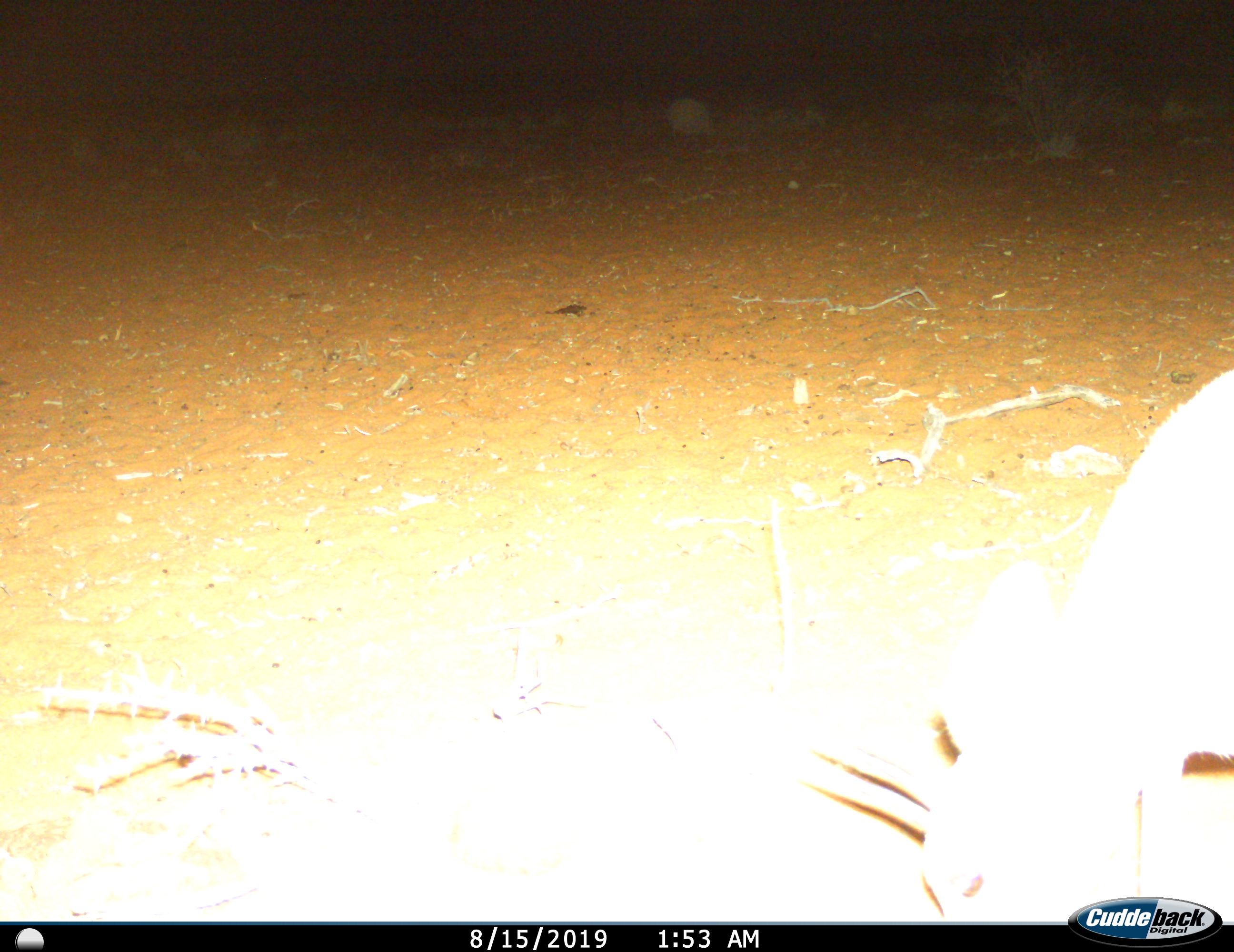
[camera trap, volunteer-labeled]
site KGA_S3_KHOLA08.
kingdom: Animalia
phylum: Chordata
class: Mammalia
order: Artiodactyla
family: Bovidae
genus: Raphicerus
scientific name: Raphicerus campestris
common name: steenbok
Steenbok (Raphicerus campestris), count 1. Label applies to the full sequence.